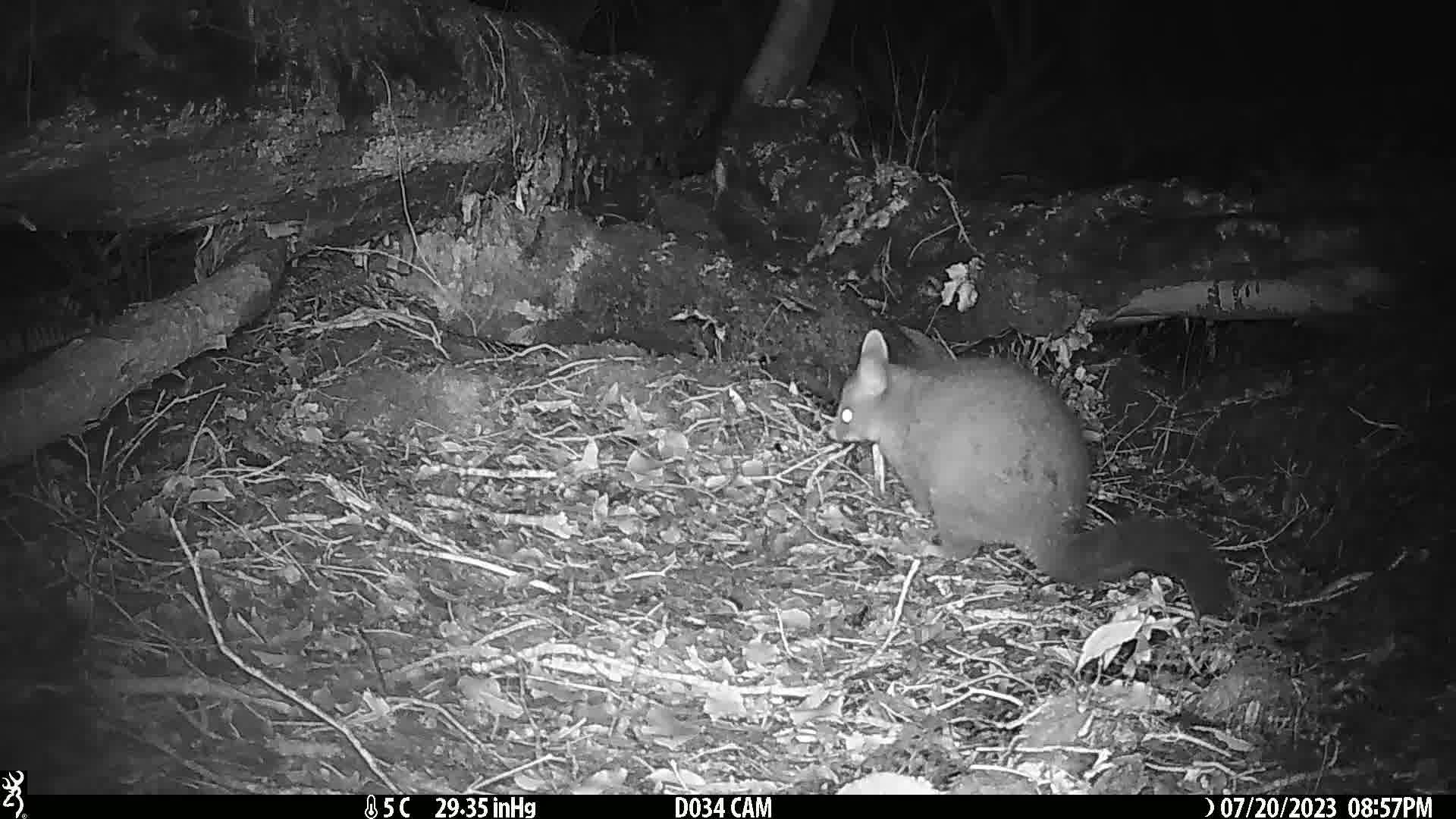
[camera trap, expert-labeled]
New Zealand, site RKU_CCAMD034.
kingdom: Animalia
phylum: Chordata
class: Mammalia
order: Diprotodontia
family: Phalangeridae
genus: Trichosurus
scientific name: Trichosurus vulpecula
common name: common brushtail possum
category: possum